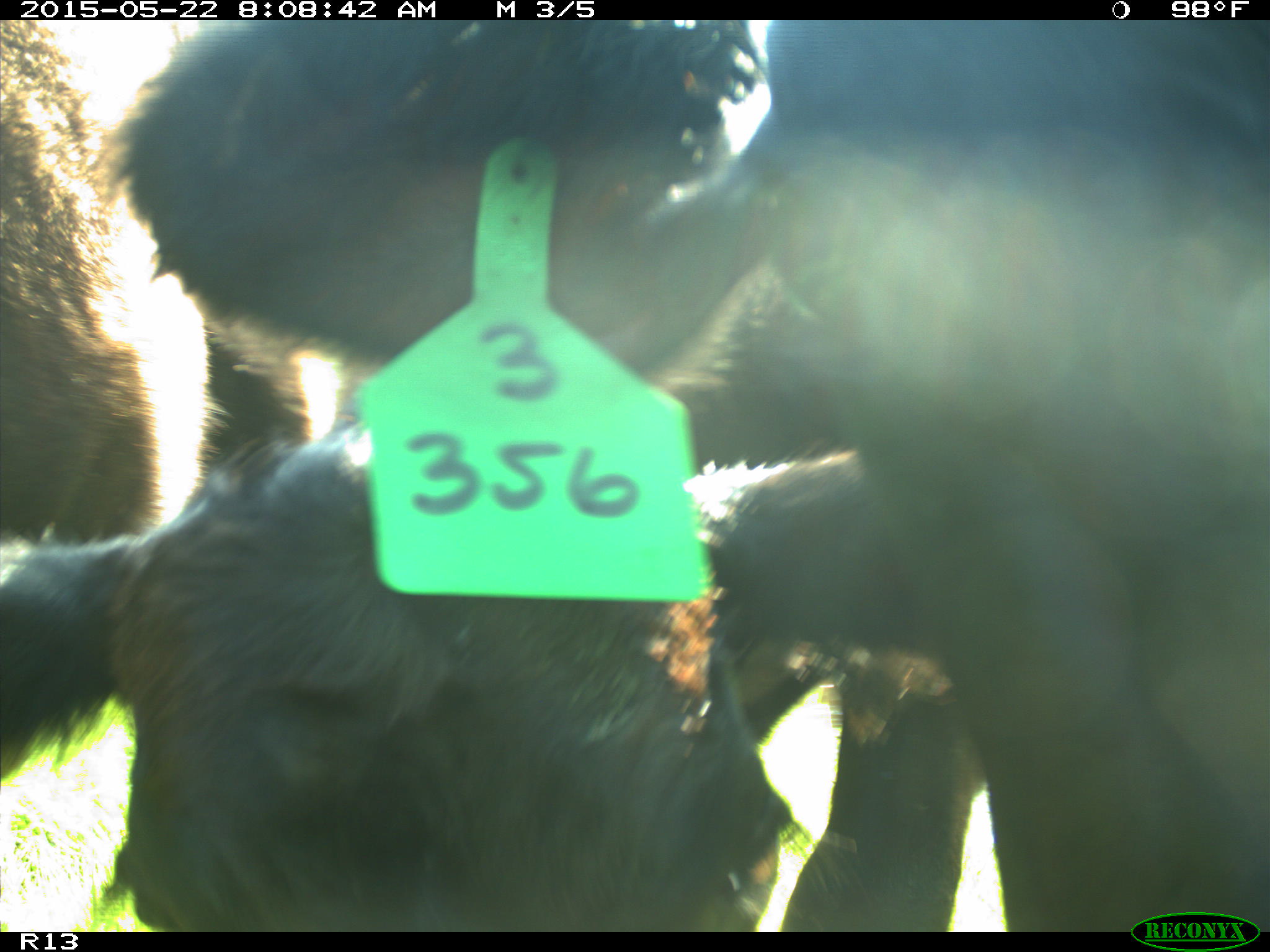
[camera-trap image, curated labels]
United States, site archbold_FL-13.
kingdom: Animalia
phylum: Chordata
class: Mammalia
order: Artiodactyla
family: Bovidae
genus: Bos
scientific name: Bos taurus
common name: domestic cow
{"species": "Bos taurus (domestic cow)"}